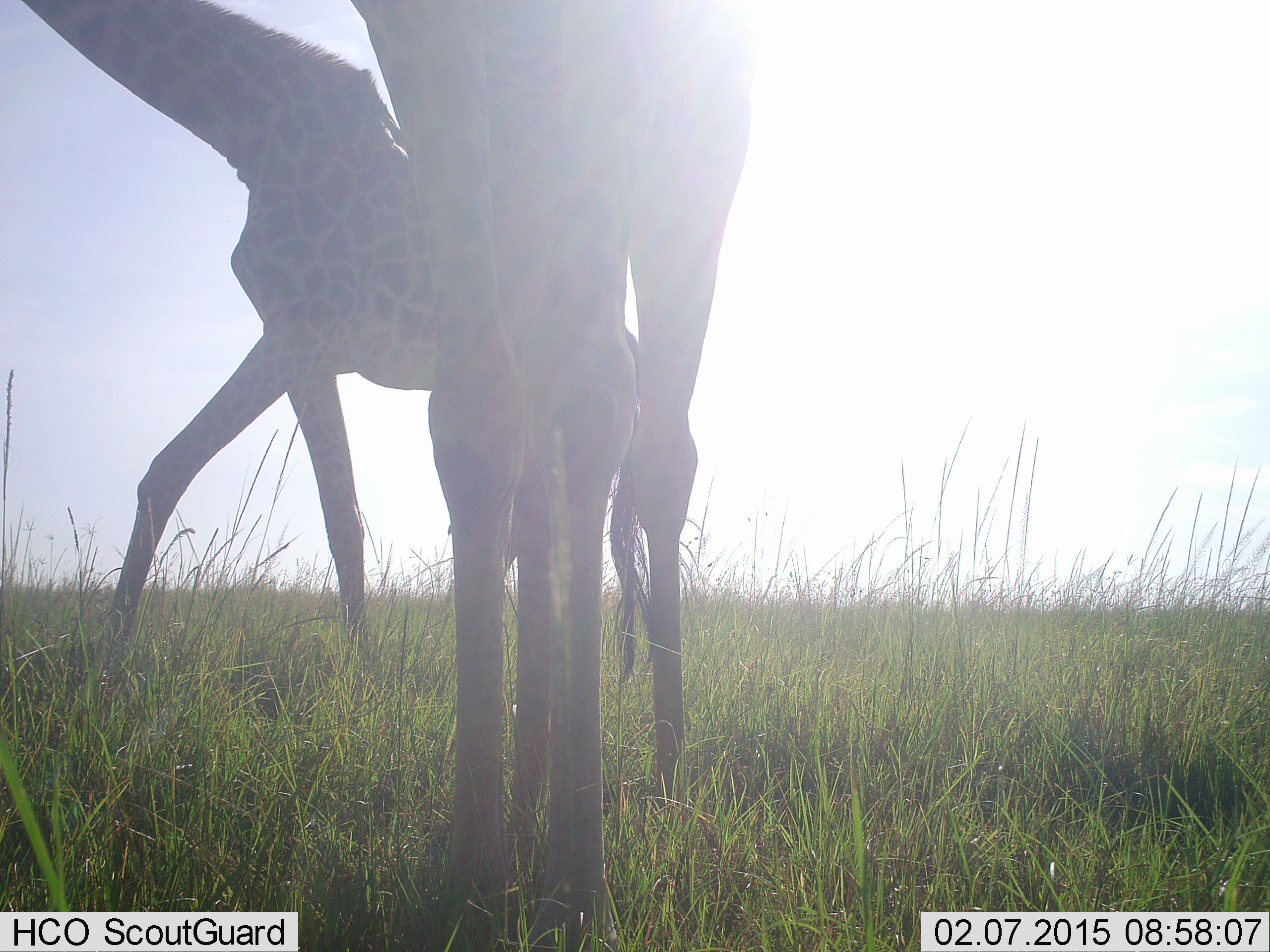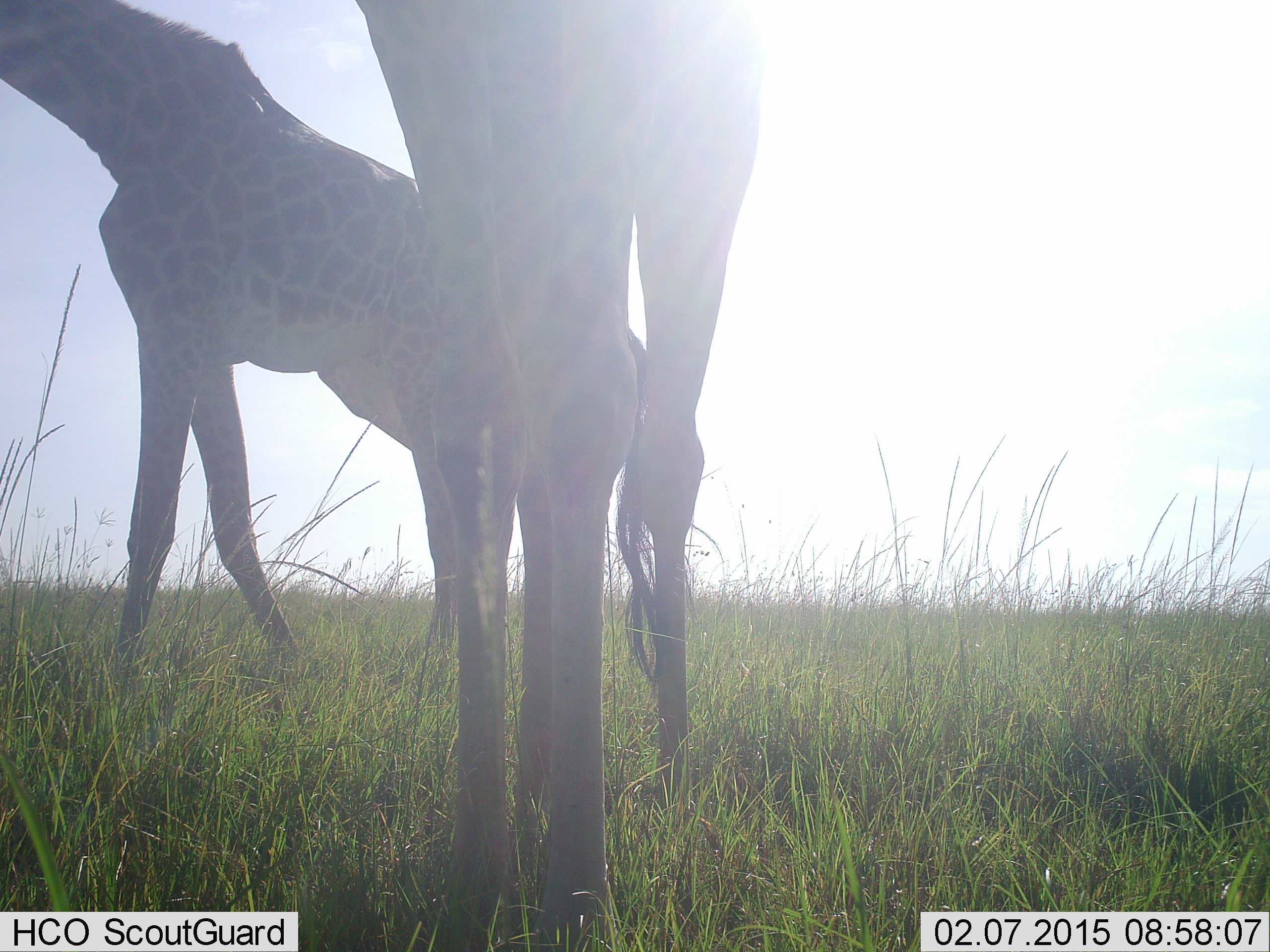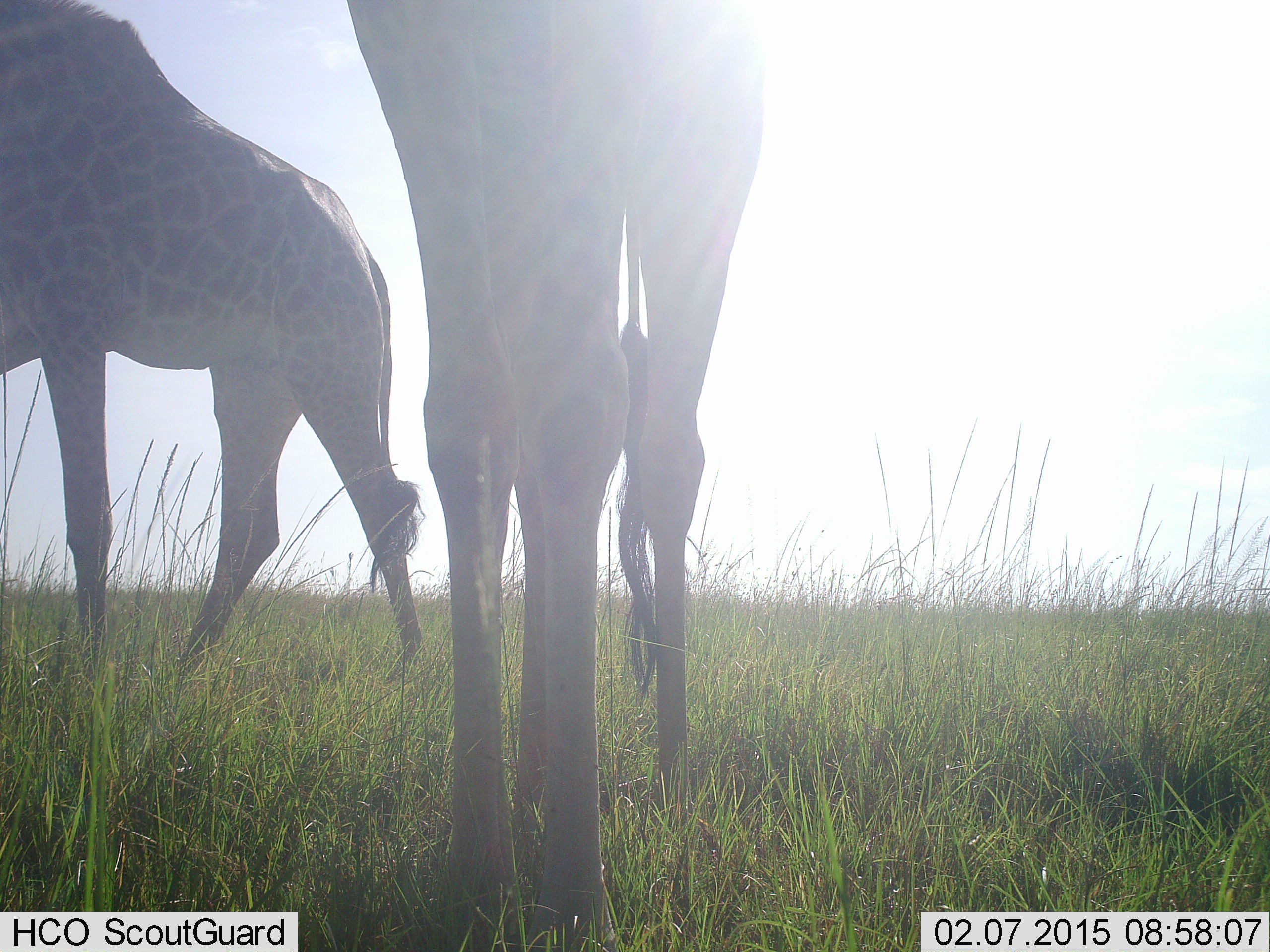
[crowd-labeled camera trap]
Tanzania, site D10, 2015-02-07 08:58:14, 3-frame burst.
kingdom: Animalia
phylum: Chordata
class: Mammalia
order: Artiodactyla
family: Giraffidae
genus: Giraffa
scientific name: Giraffa camelopardalis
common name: giraffe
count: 2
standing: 90%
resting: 0%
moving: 90%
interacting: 0%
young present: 0%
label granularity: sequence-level